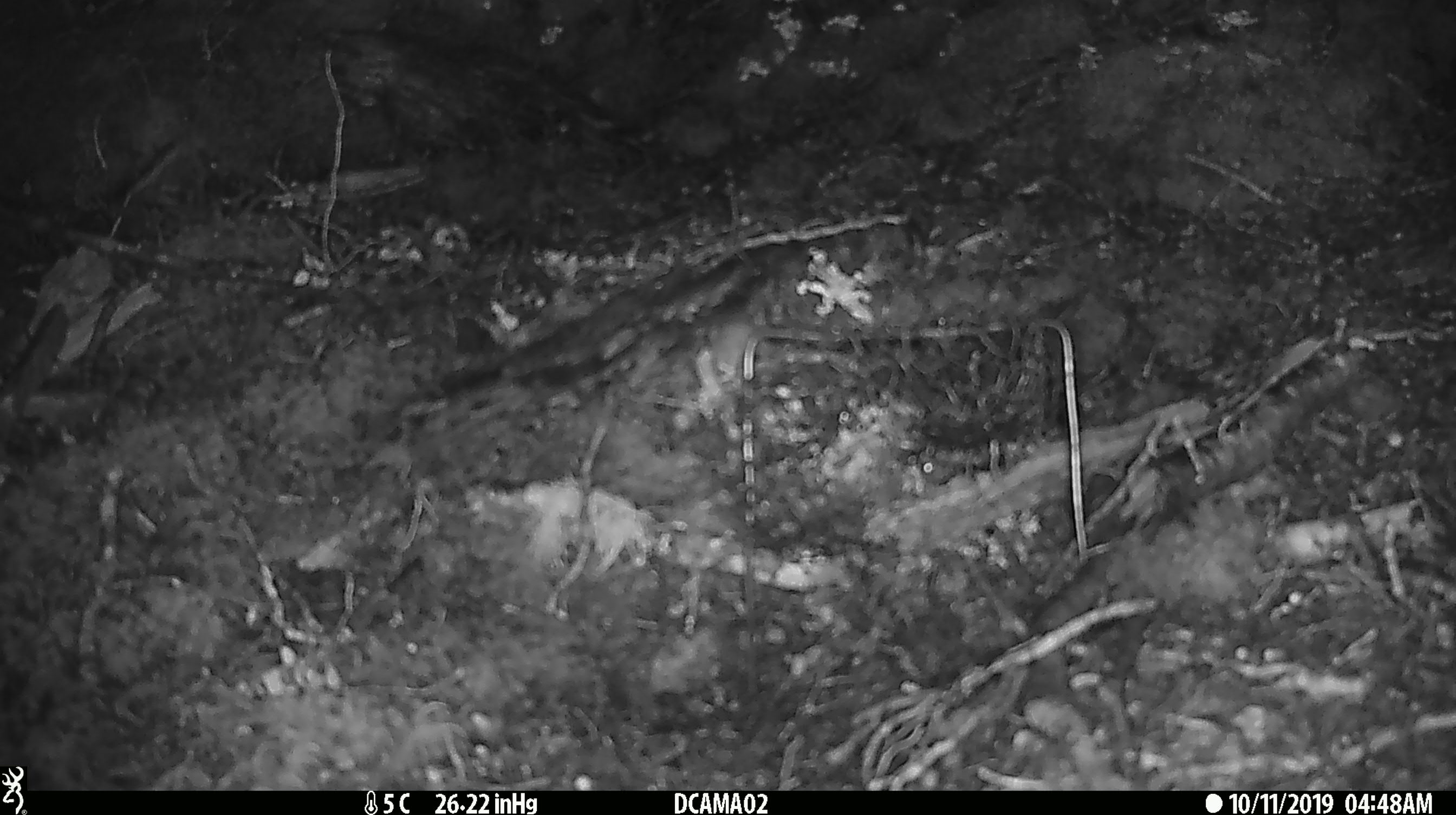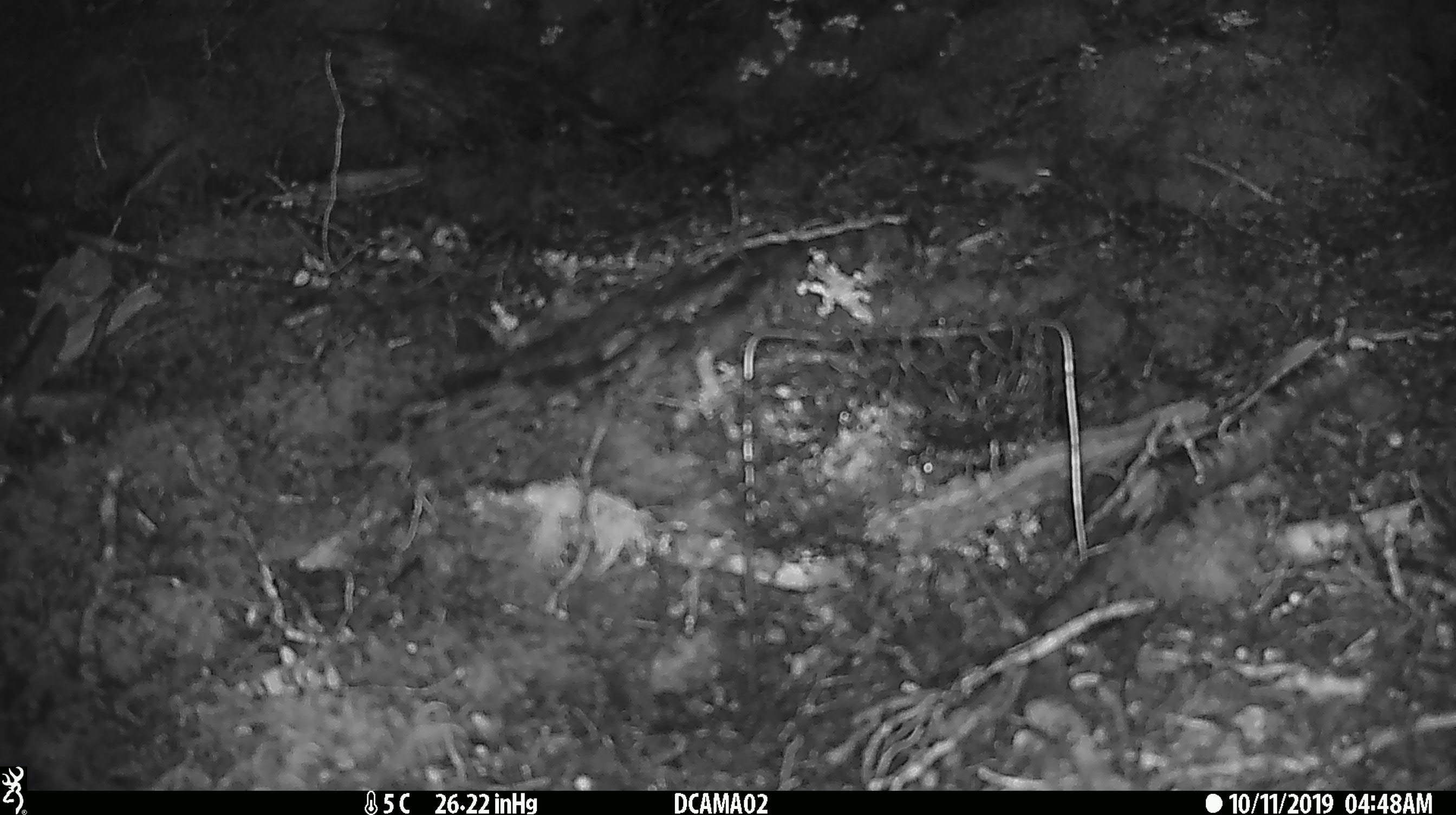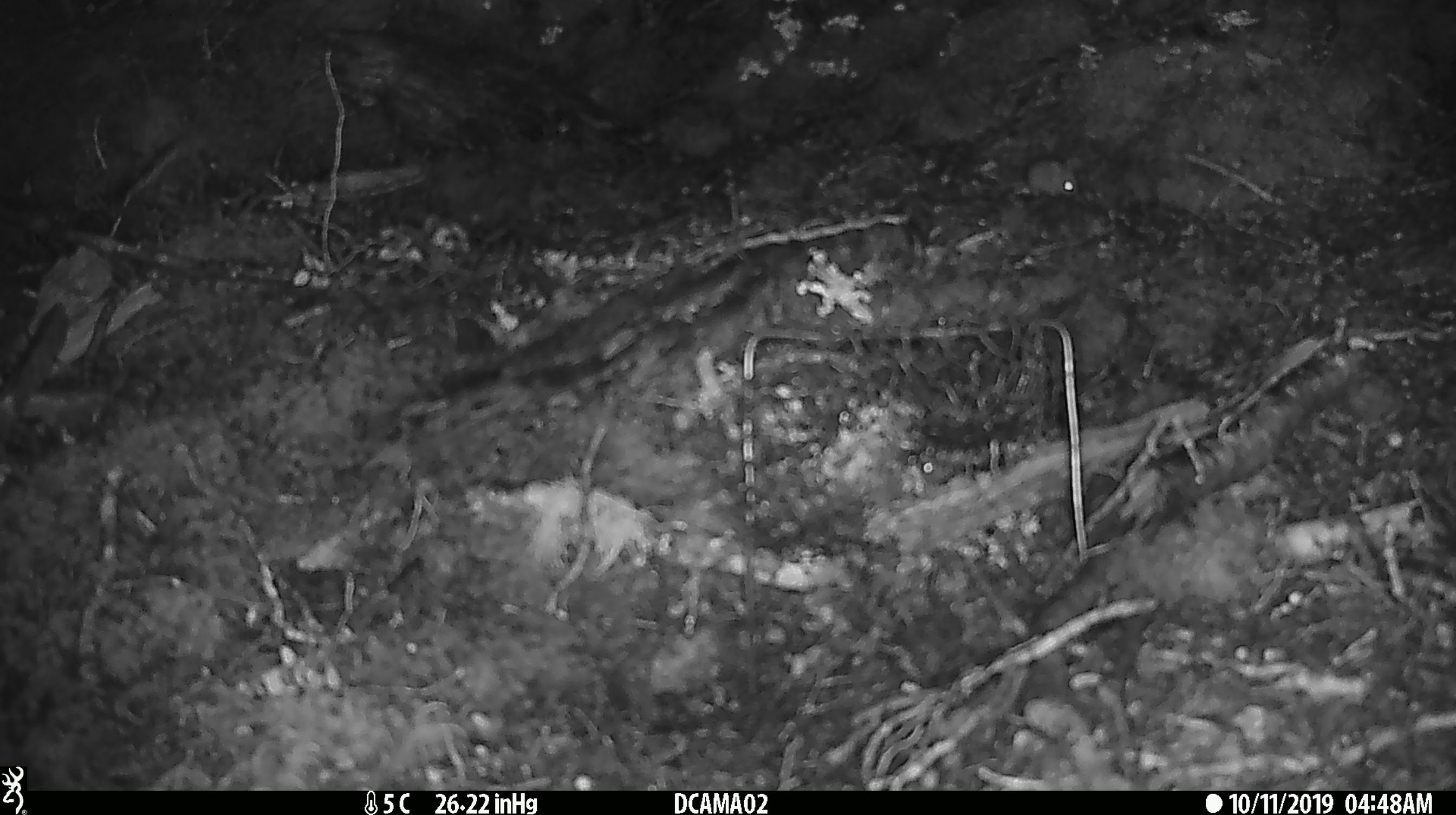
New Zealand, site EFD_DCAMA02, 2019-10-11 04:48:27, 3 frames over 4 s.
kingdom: Animalia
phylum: Chordata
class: Mammalia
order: Rodentia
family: Muridae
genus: Mus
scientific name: Mus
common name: mouse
Mouse (Mus).